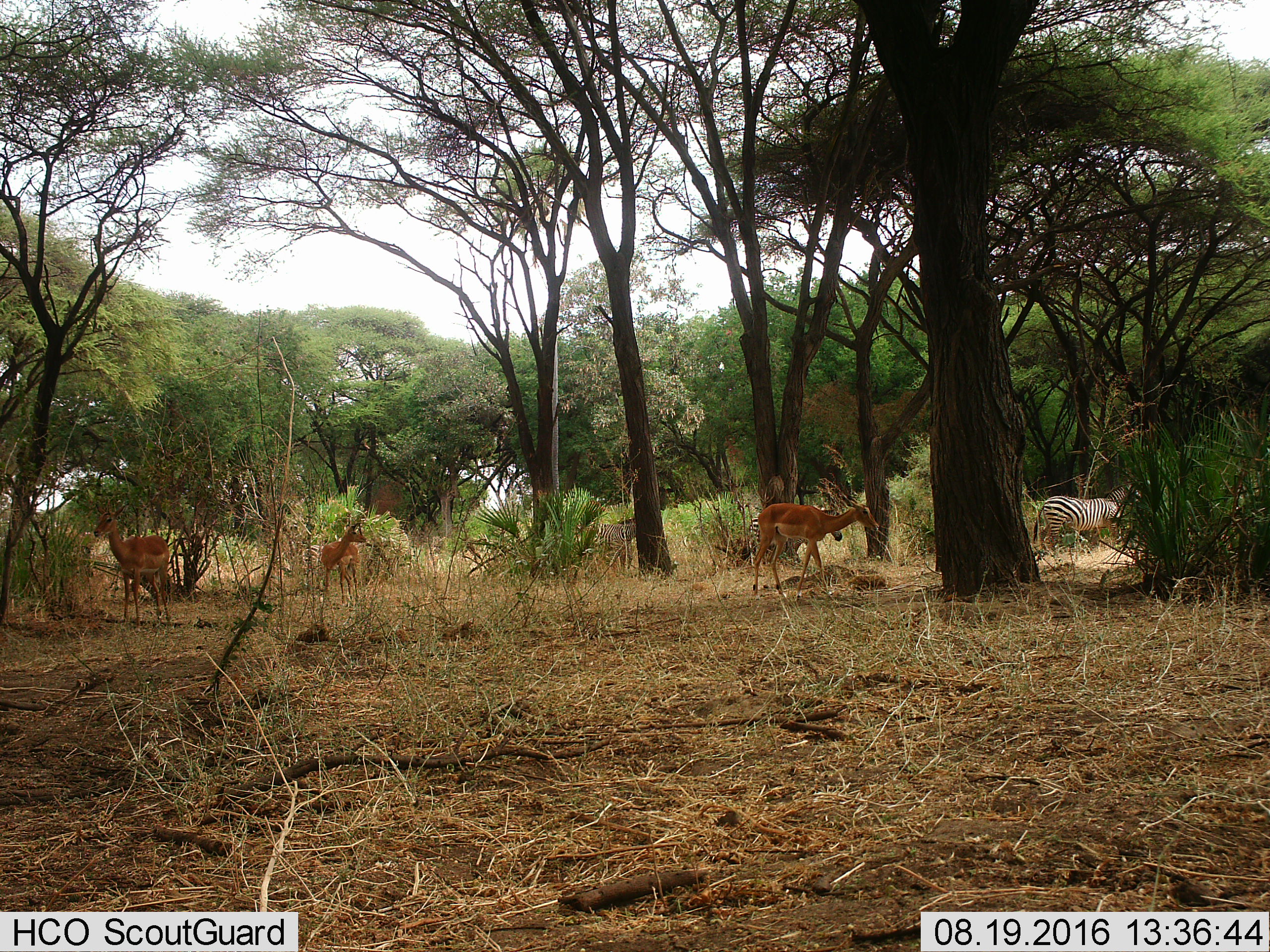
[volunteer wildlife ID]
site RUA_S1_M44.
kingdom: Animalia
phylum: Chordata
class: Mammalia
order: Artiodactyla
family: Bovidae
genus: Aepyceros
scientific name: Aepyceros melampus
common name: impala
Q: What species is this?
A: Impala (Aepyceros melampus).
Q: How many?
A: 3.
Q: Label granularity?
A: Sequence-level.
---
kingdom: Animalia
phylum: Chordata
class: Mammalia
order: Perissodactyla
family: Equidae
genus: Equus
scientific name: Equus quagga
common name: plains zebra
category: zebraplains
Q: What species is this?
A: Zebraplains (plains zebra) (Equus quagga).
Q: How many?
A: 3.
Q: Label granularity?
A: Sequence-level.